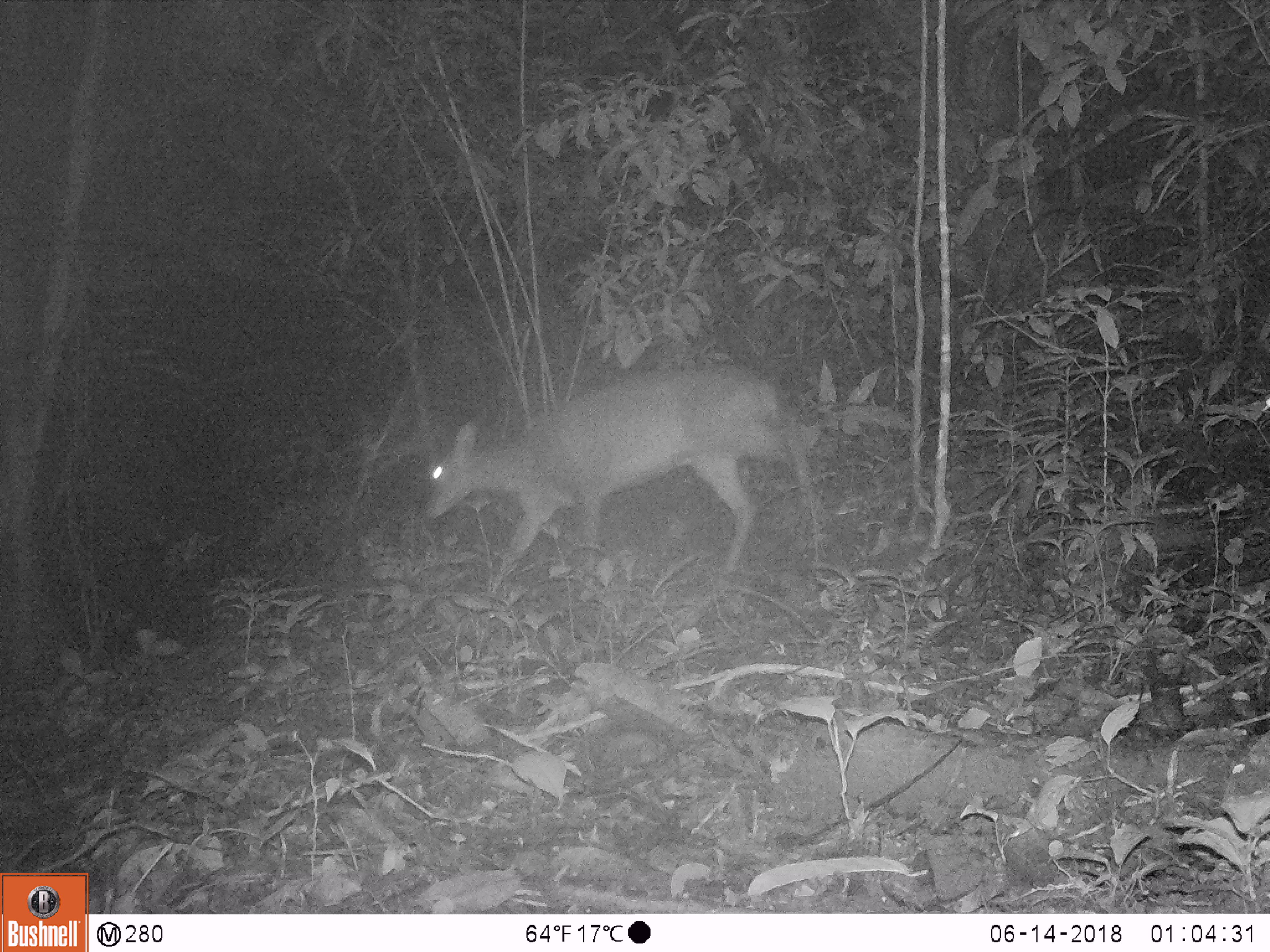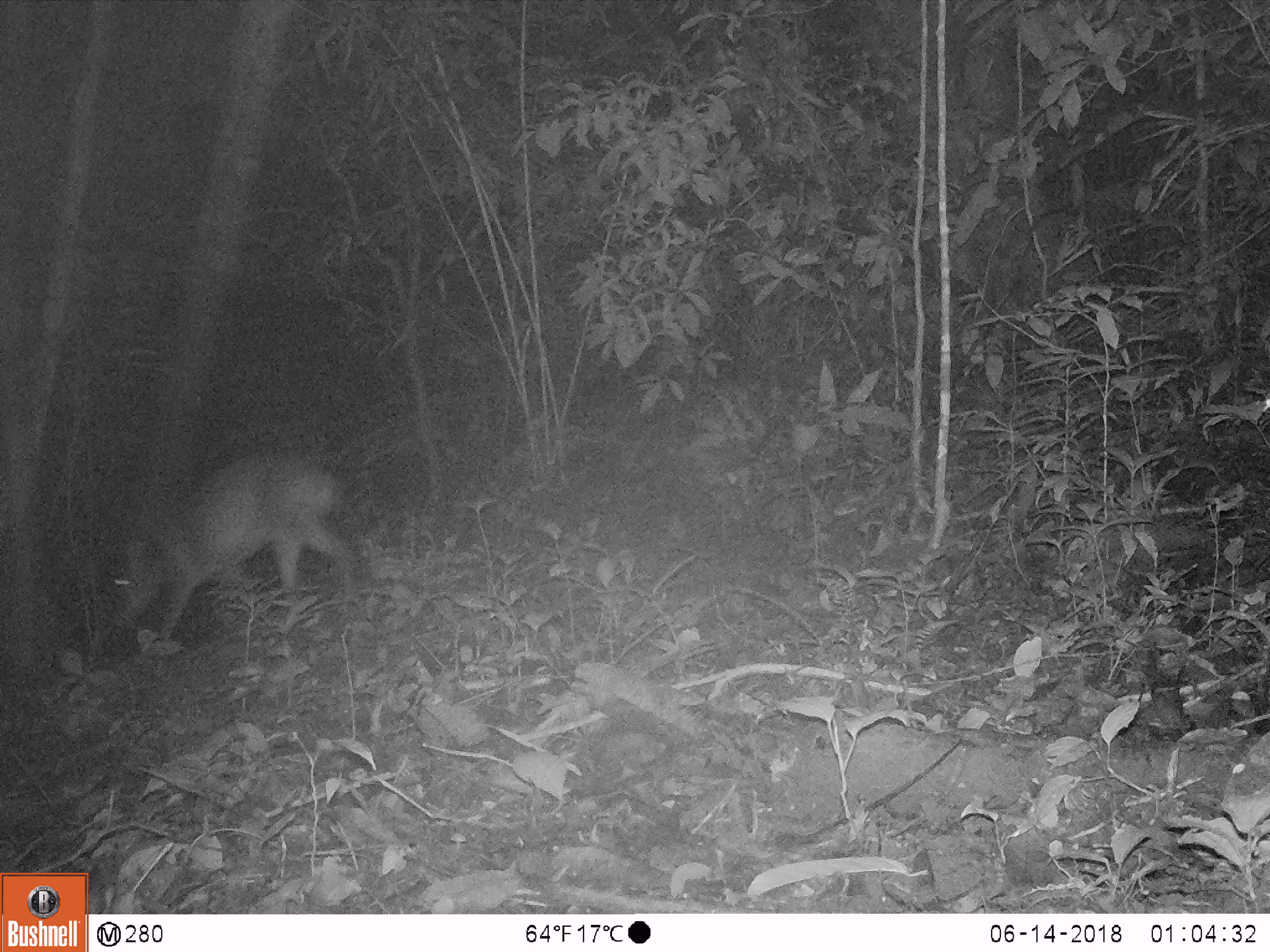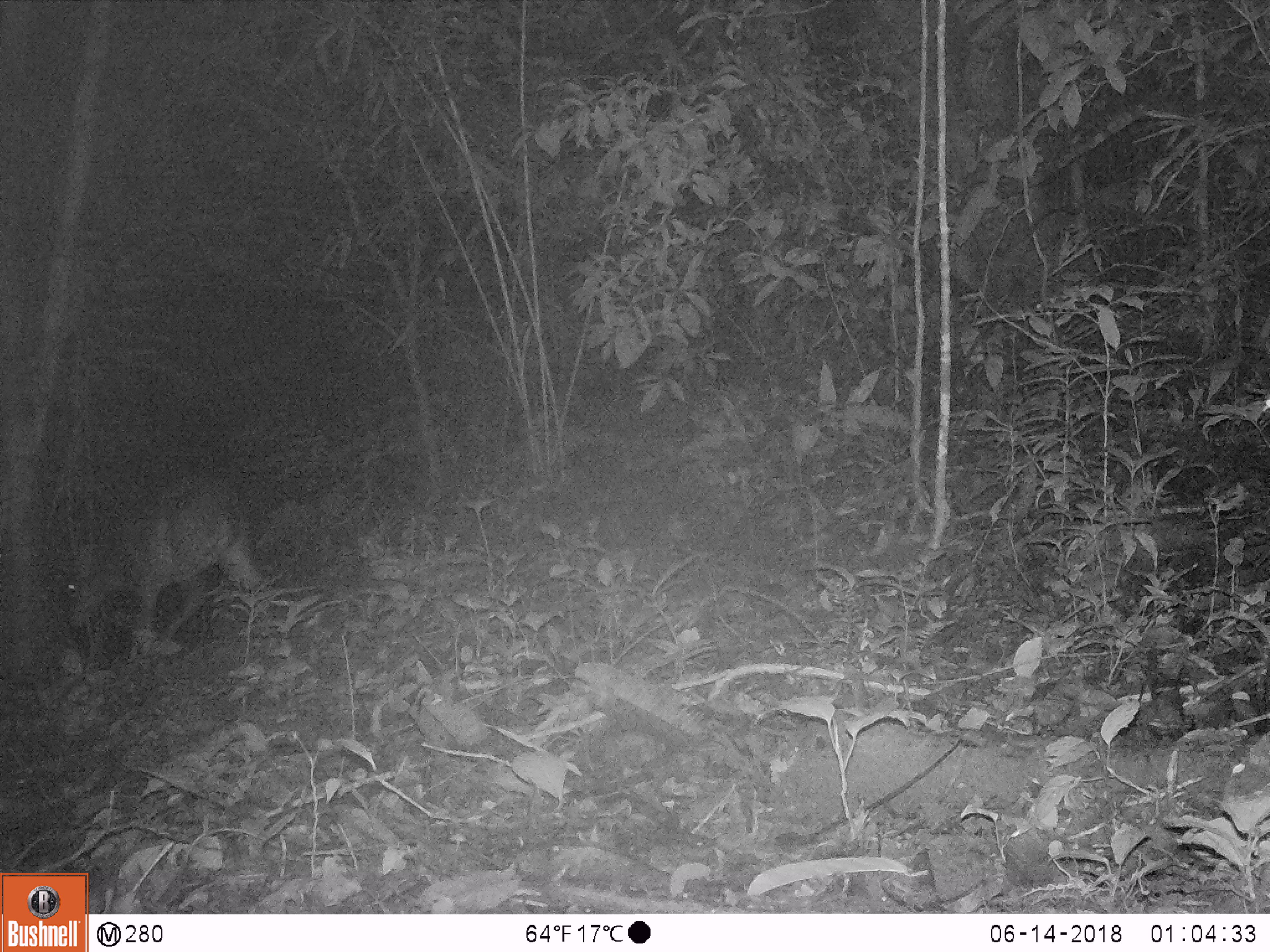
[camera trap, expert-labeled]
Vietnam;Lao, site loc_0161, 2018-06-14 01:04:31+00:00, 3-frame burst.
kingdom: Animalia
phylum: Chordata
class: Mammalia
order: Artiodactyla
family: Cervidae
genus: Muntiacus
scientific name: Muntiacus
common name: muntjacs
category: unidentified muntjac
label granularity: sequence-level